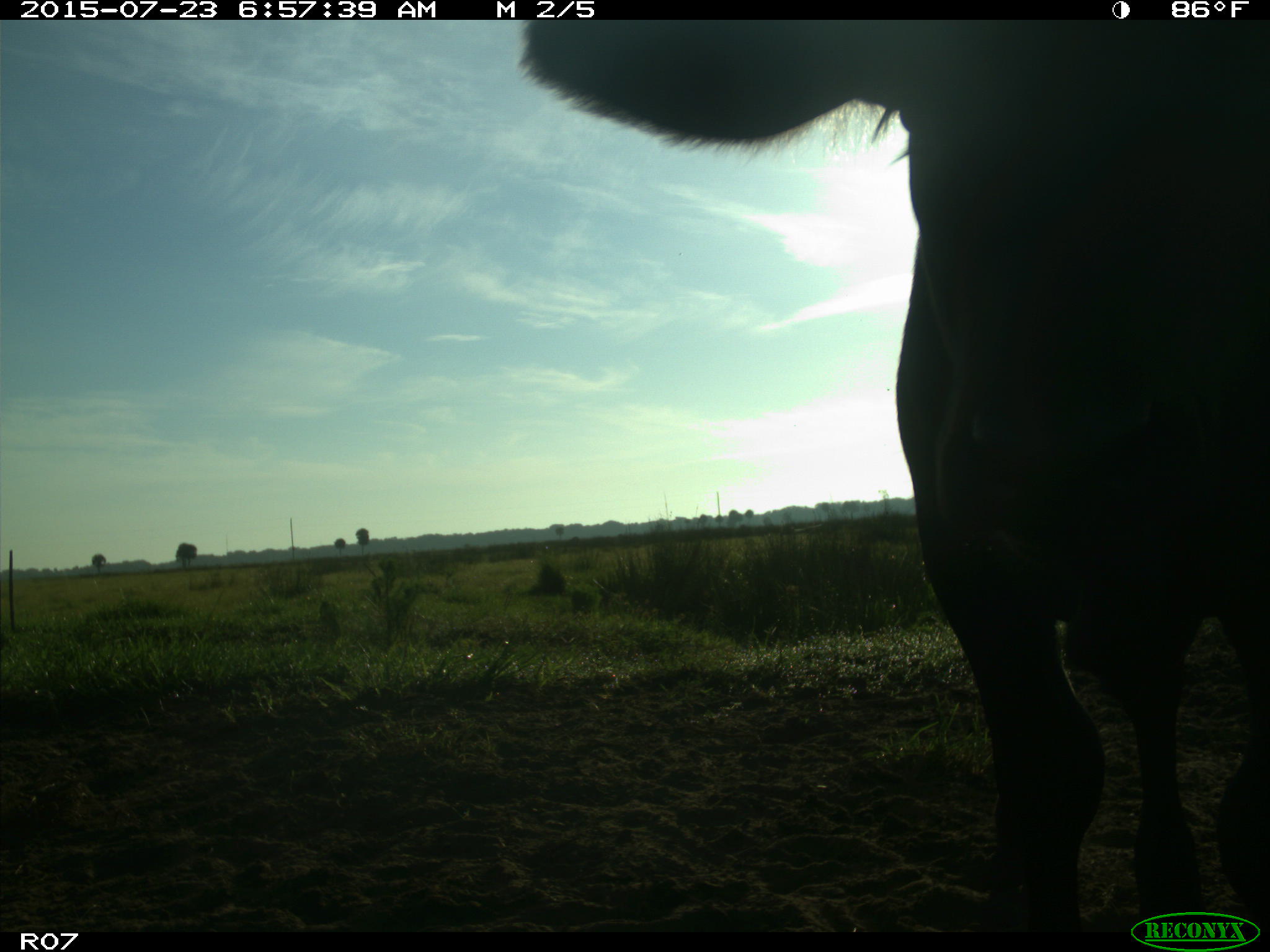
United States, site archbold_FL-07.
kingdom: Animalia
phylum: Chordata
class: Mammalia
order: Artiodactyla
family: Bovidae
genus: Bos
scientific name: Bos taurus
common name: domestic cow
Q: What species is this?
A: Bos taurus (domestic cow).